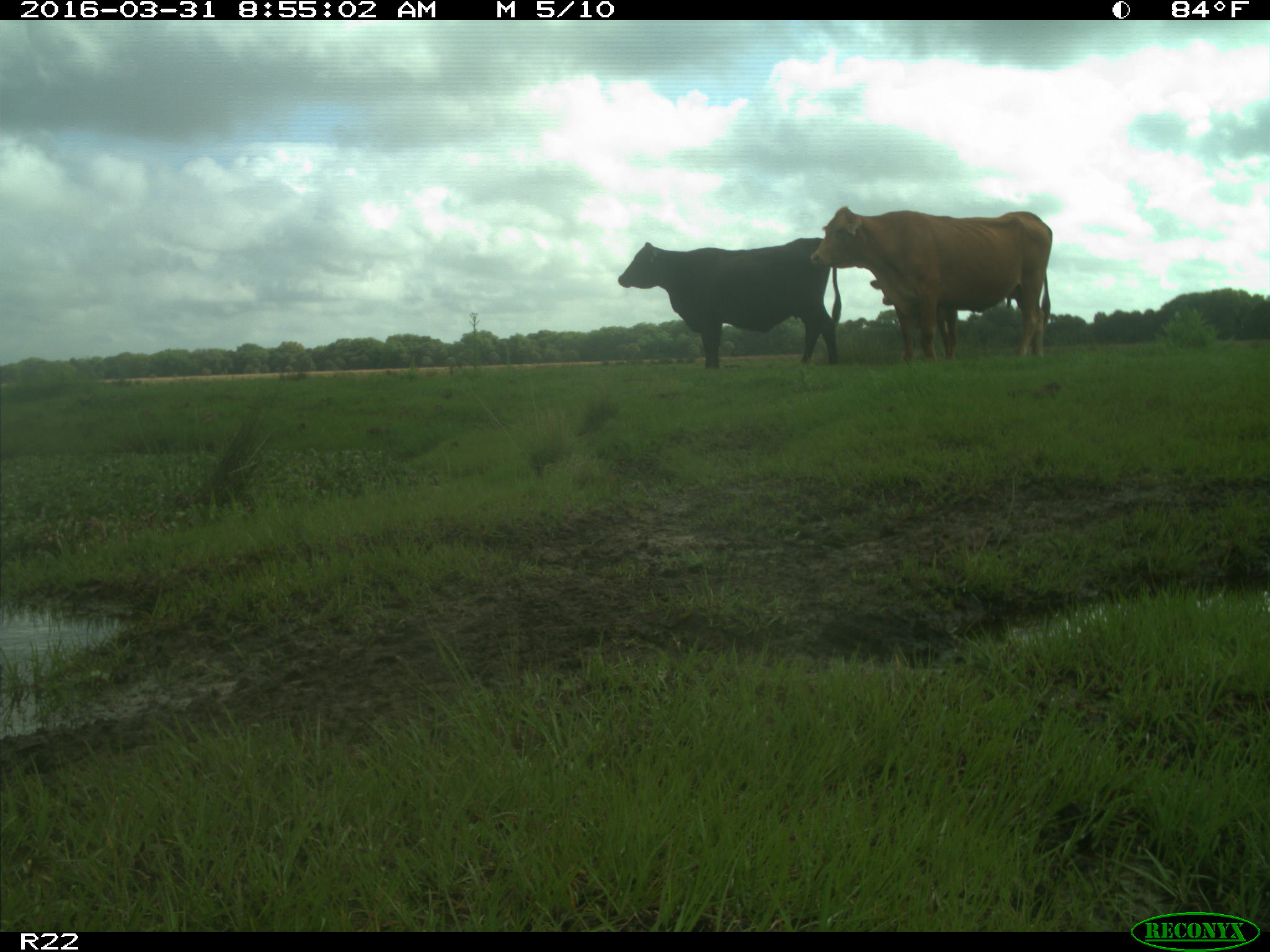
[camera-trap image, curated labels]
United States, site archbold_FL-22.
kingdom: Animalia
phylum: Chordata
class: Mammalia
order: Artiodactyla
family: Bovidae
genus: Bos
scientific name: Bos taurus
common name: domestic cow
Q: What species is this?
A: Bos taurus (domestic cow).